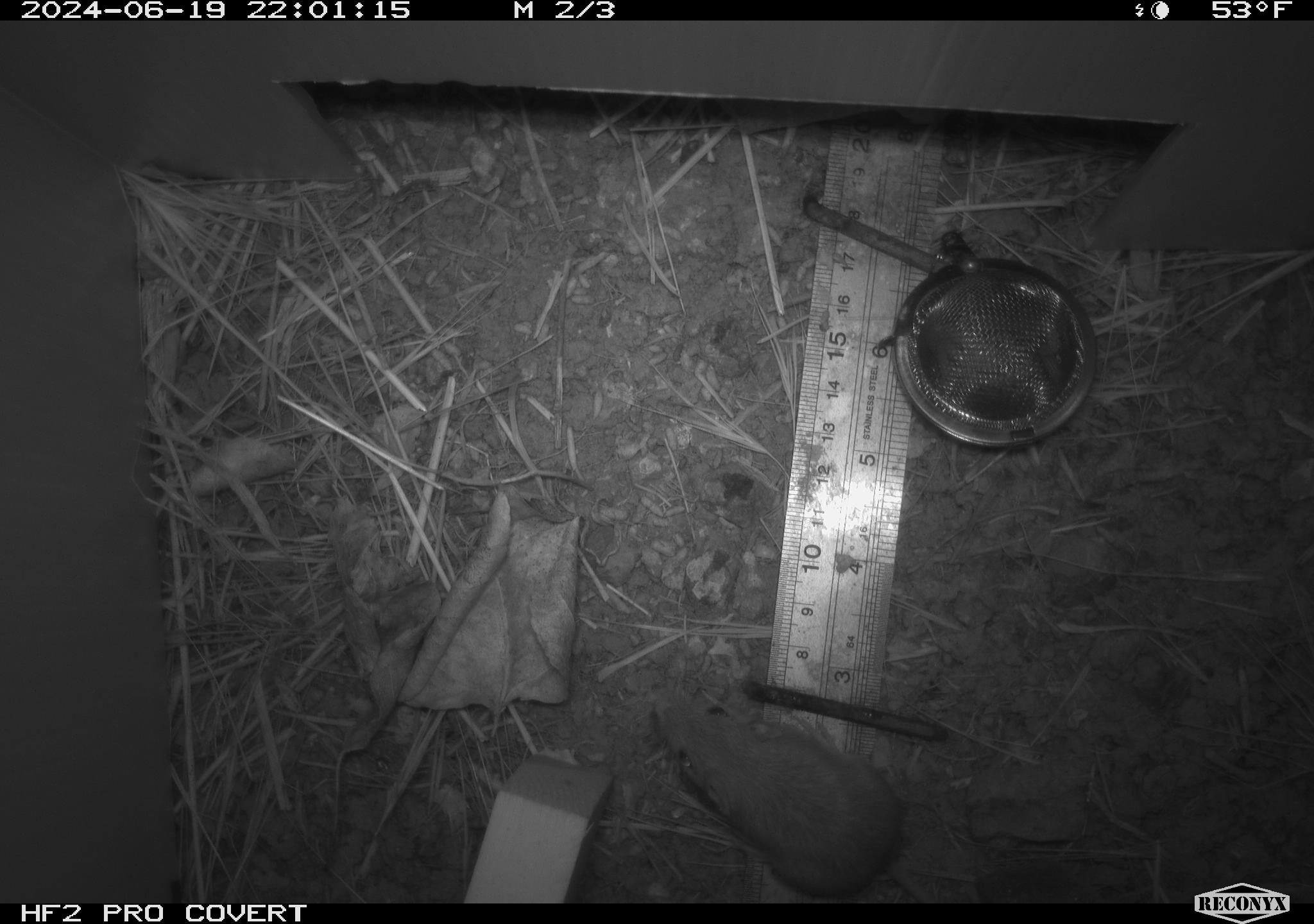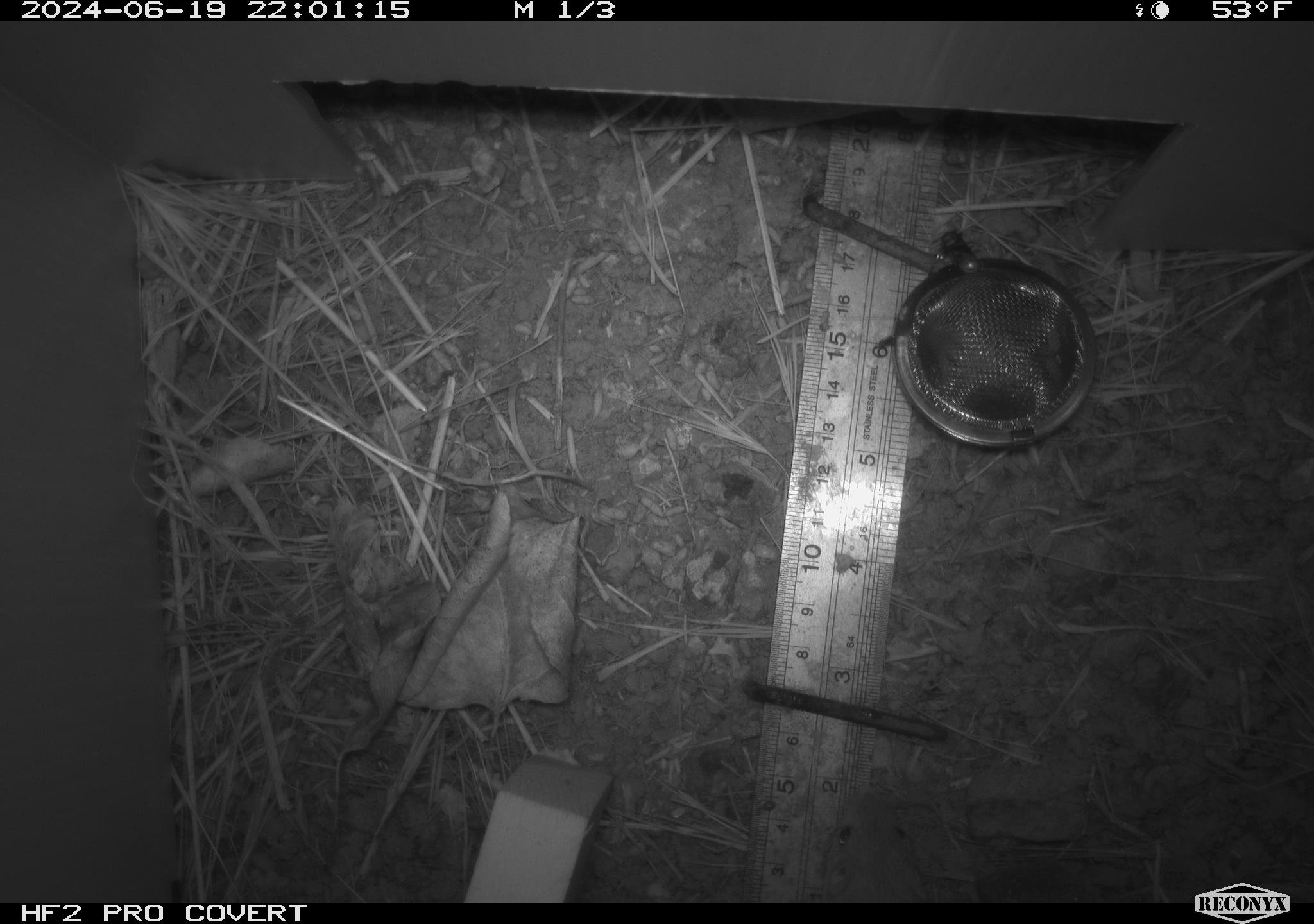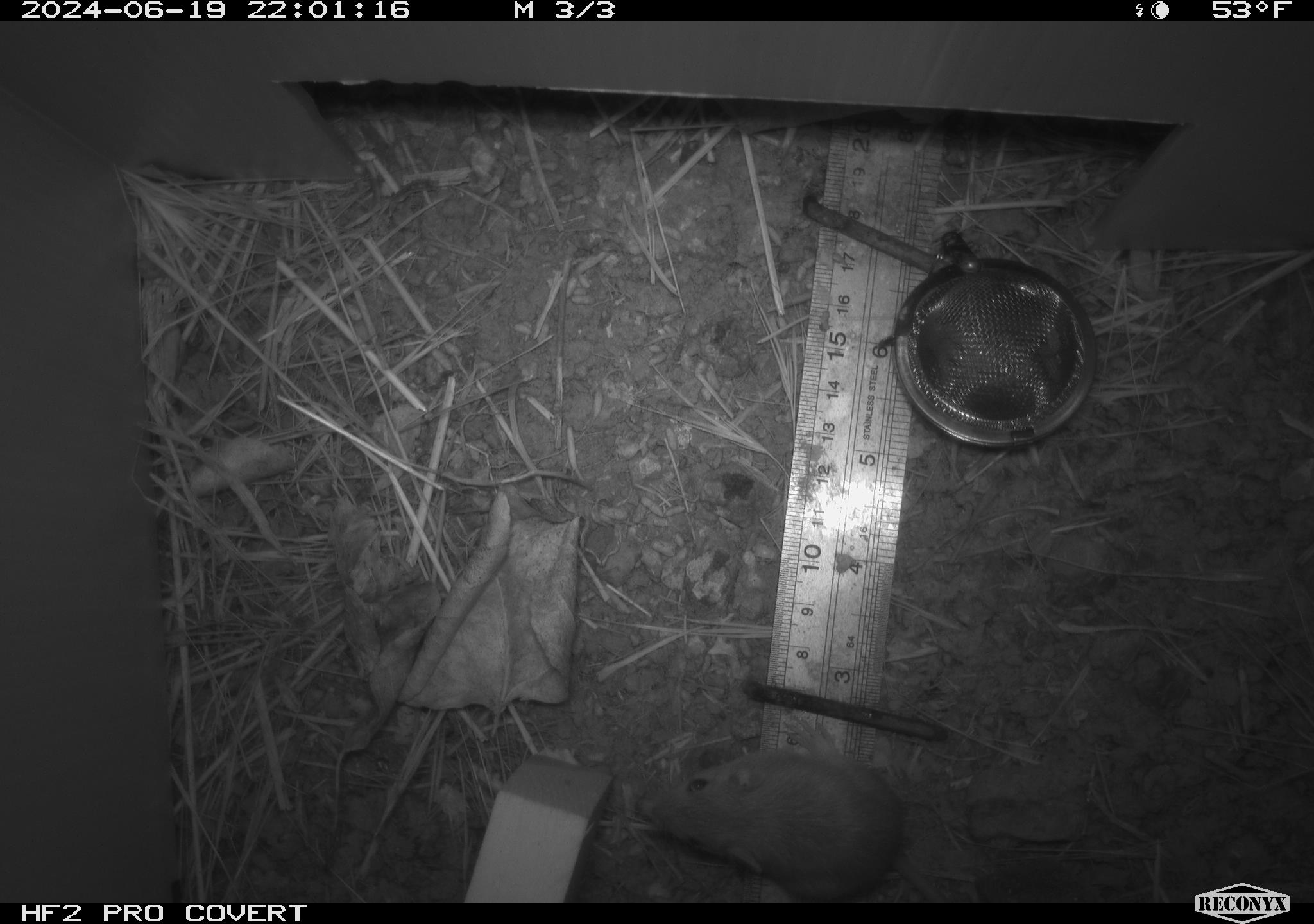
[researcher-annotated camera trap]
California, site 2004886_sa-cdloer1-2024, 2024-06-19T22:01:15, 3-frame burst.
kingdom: Animalia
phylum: Chordata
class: Mammalia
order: Rodentia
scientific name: Rodentia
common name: mouse species